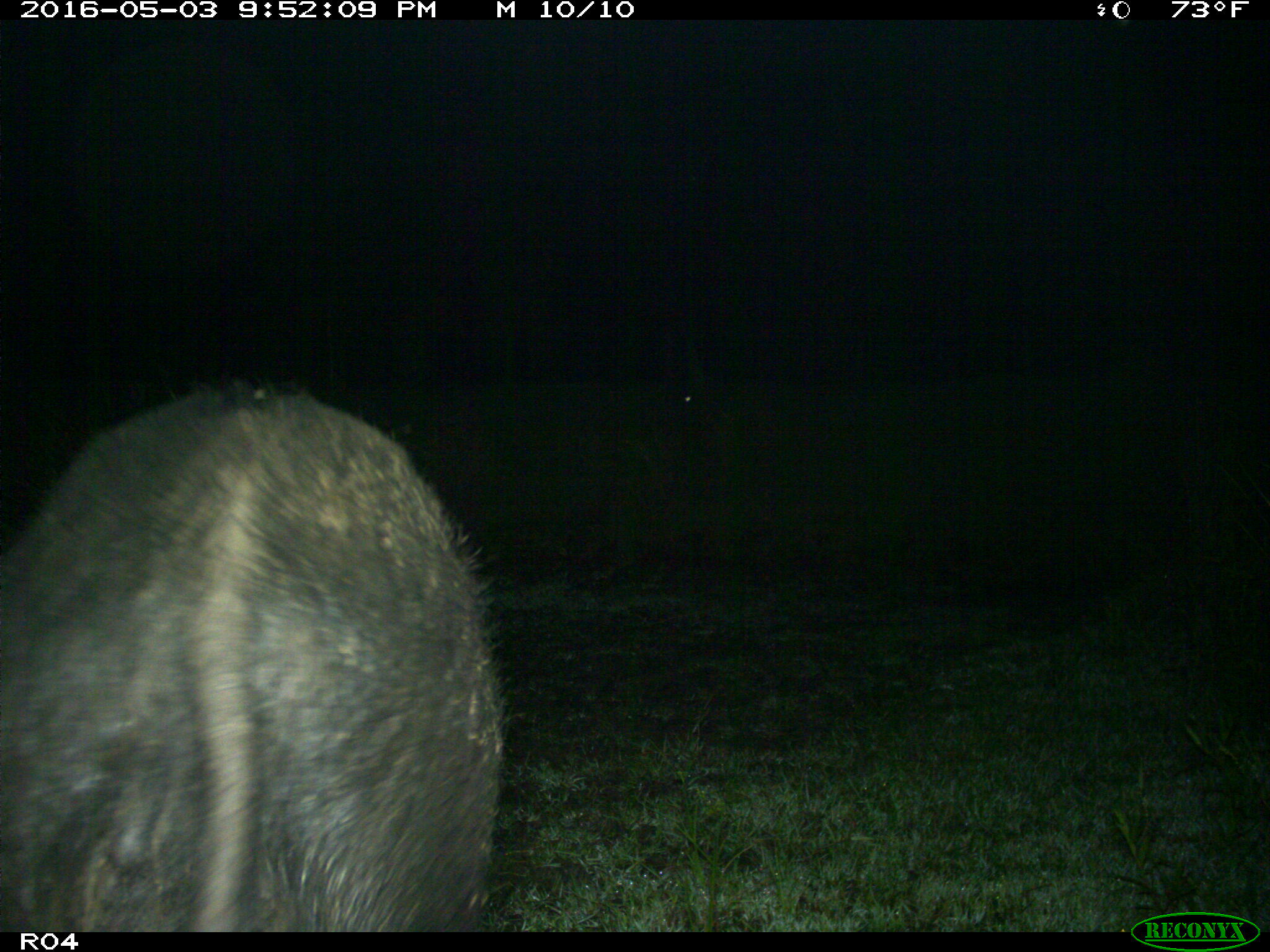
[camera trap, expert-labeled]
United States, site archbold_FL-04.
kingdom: Animalia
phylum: Chordata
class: Mammalia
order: Artiodactyla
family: Suidae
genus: Sus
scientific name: Sus scrofa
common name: wild boar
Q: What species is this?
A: Sus scrofa (wild boar).